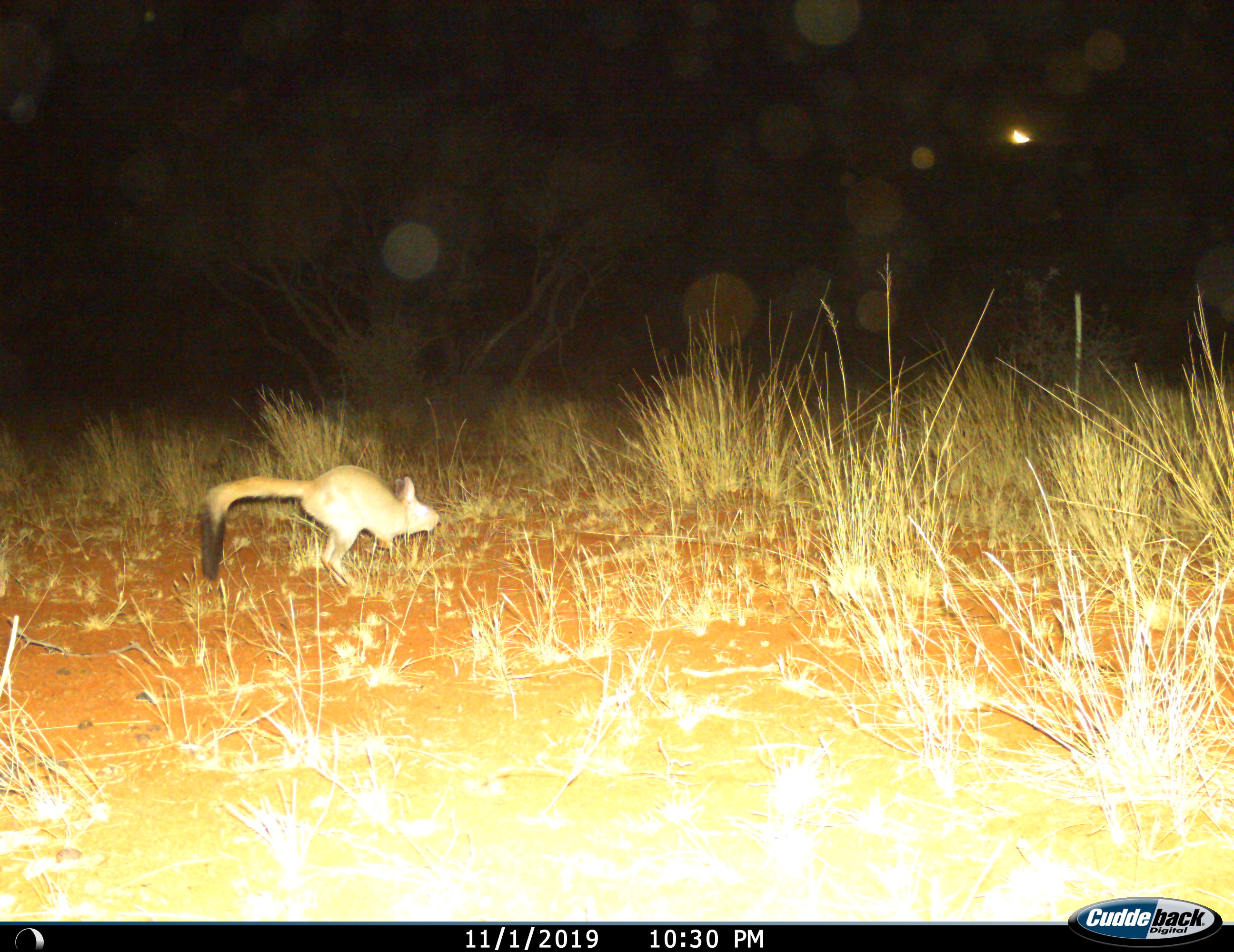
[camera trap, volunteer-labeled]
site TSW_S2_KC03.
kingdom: Animalia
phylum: Chordata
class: Mammalia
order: Rodentia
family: Pedetidae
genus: Pedetes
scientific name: Pedetes capensis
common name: springhare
Springhare (Pedetes capensis), count 1. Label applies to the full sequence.